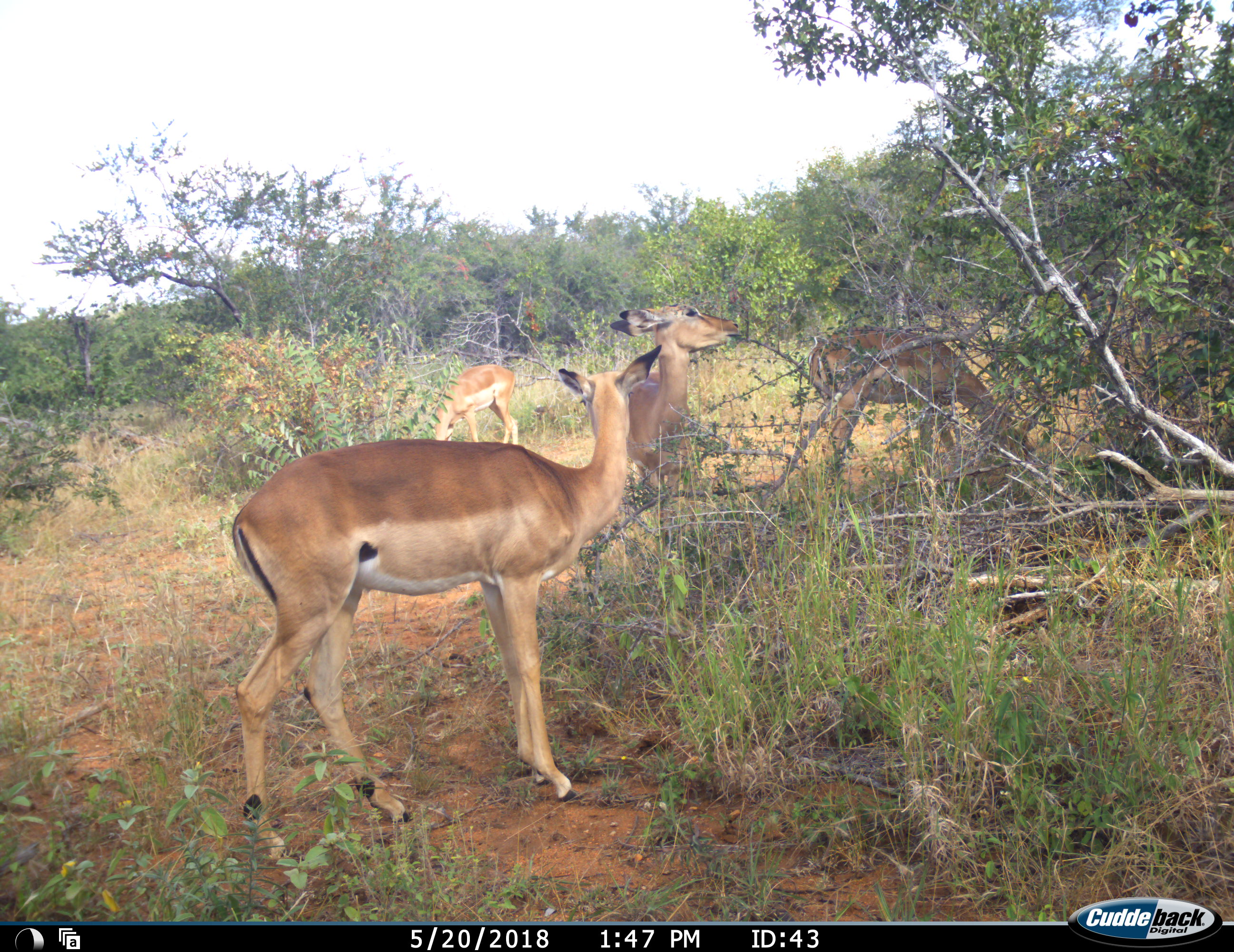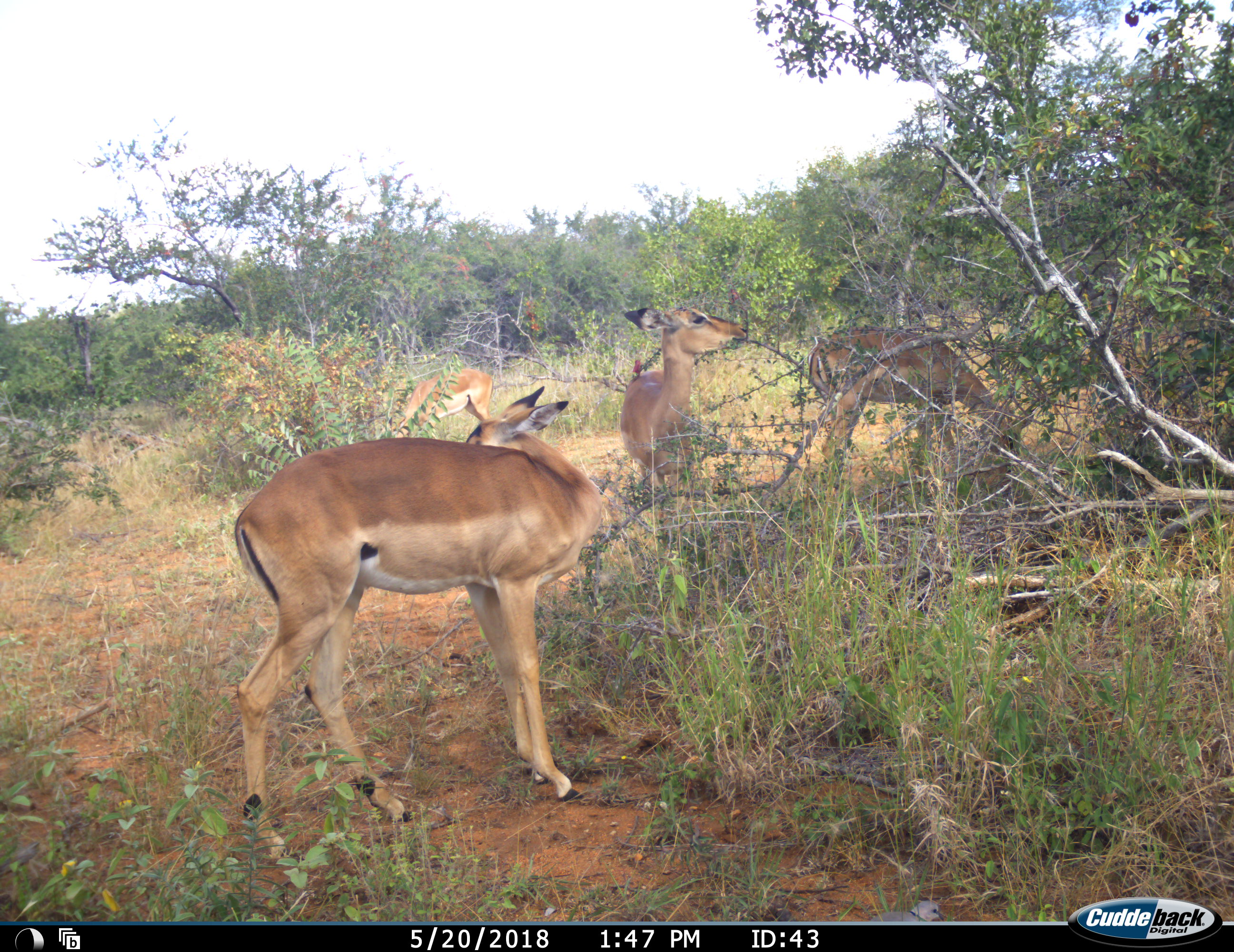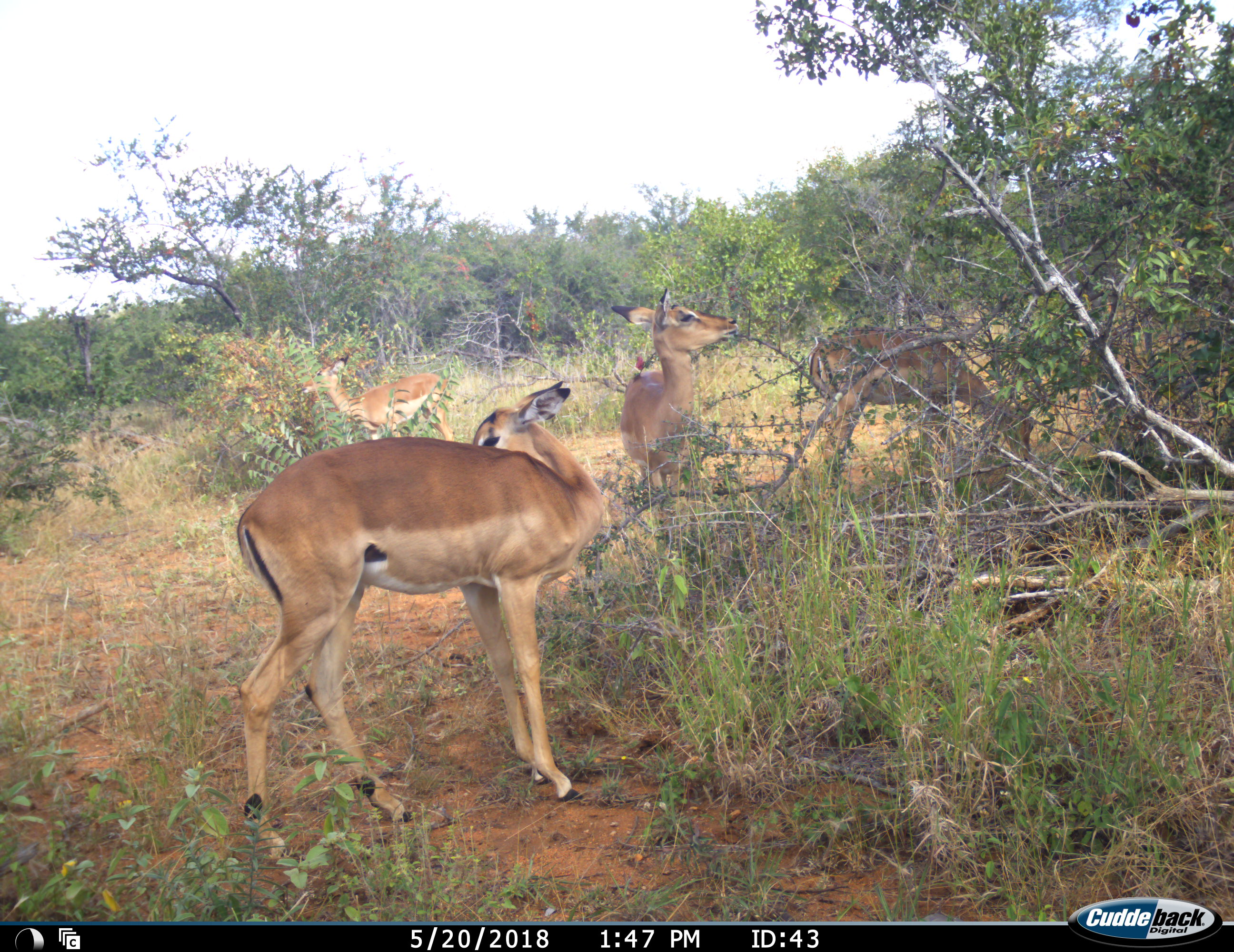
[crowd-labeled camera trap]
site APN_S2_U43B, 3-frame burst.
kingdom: Animalia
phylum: Chordata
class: Mammalia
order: Artiodactyla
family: Bovidae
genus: Aepyceros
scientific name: Aepyceros melampus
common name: impala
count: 4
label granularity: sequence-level